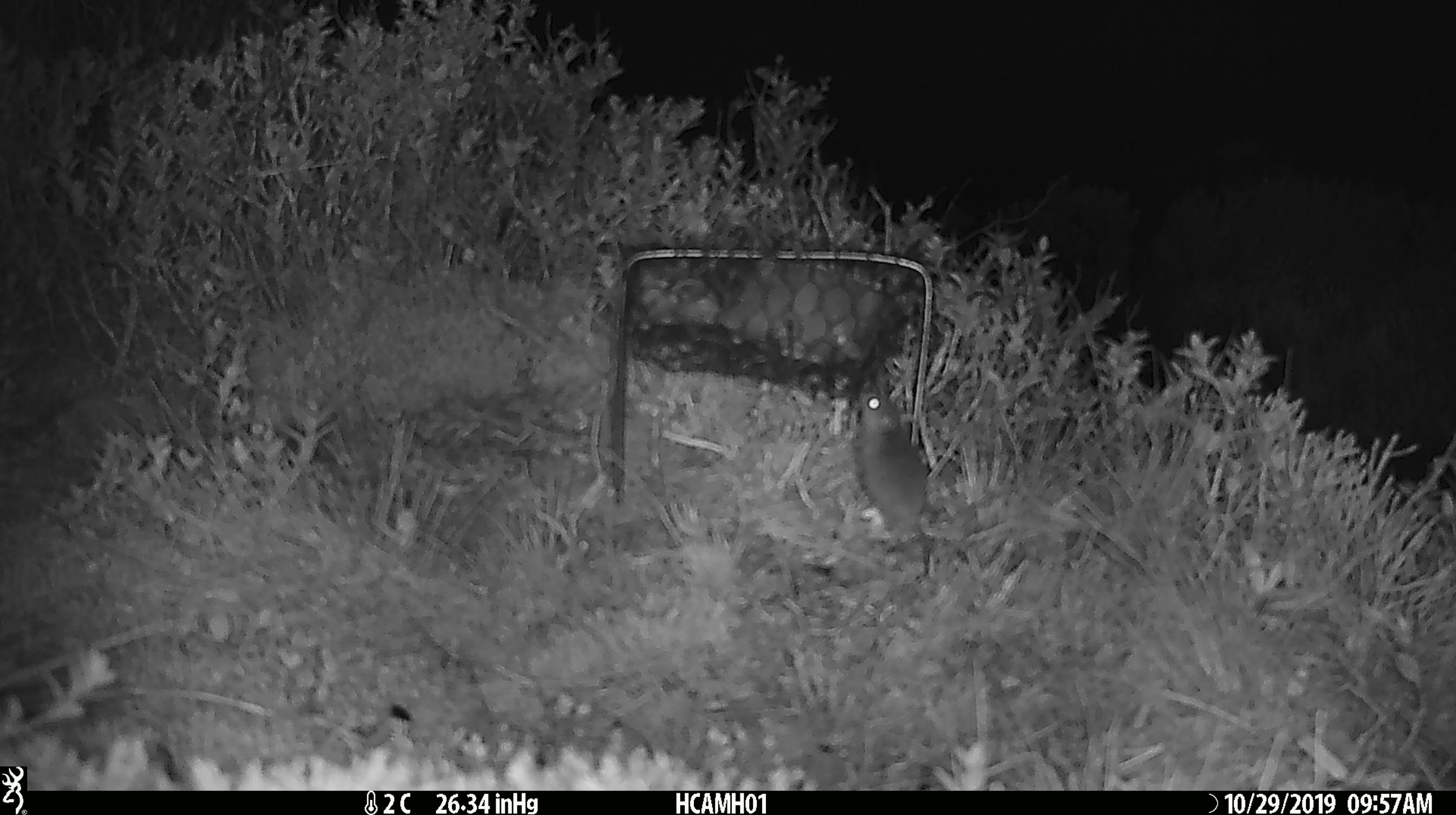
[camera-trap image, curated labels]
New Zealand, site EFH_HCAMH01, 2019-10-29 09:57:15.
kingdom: Animalia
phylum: Chordata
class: Mammalia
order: Rodentia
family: Muridae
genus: Mus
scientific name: Mus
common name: mouse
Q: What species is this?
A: Mouse (Mus).